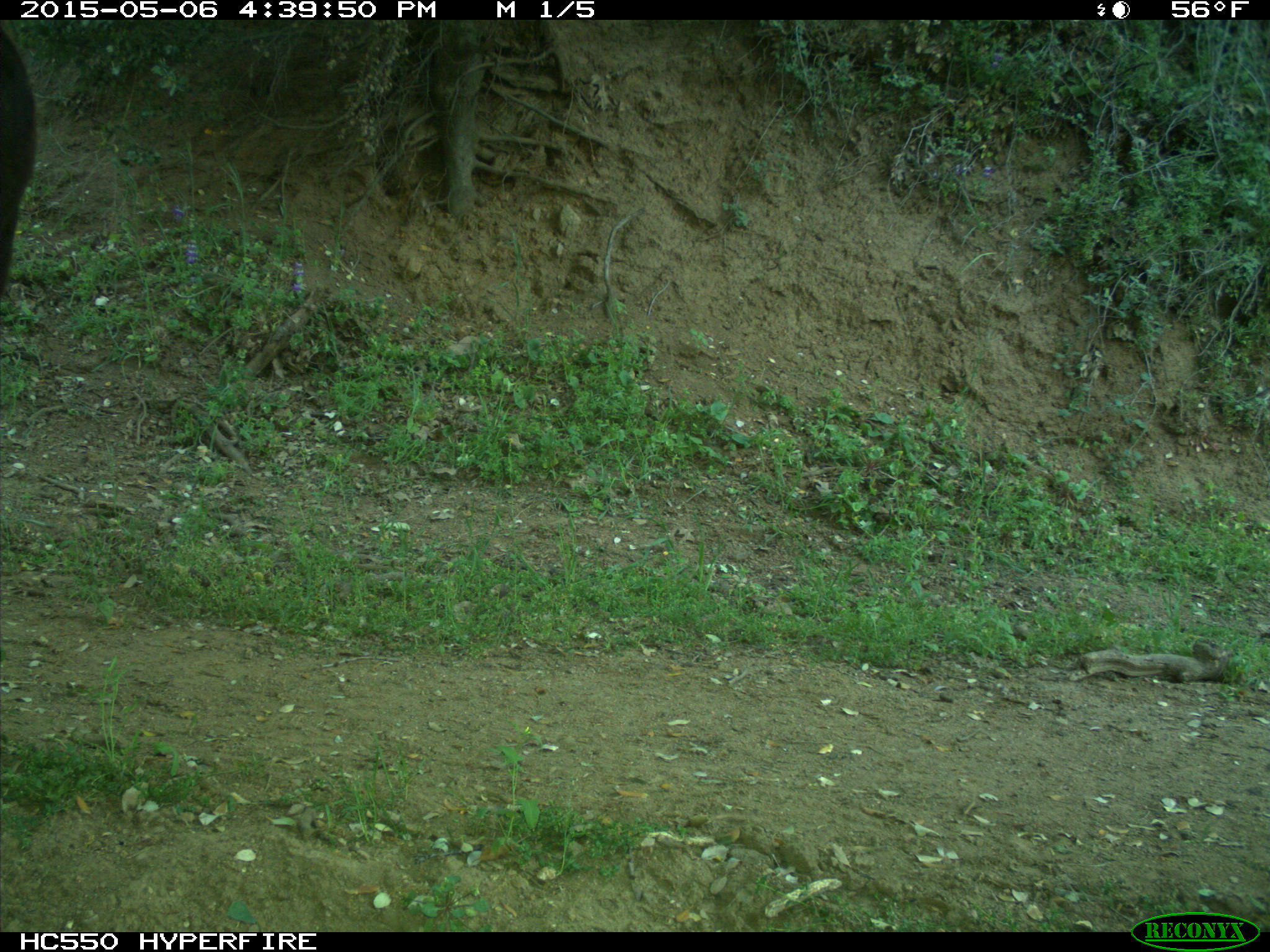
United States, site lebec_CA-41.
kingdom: Animalia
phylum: Chordata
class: Mammalia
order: Artiodactyla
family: Bovidae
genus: Bos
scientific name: Bos taurus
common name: domestic cow